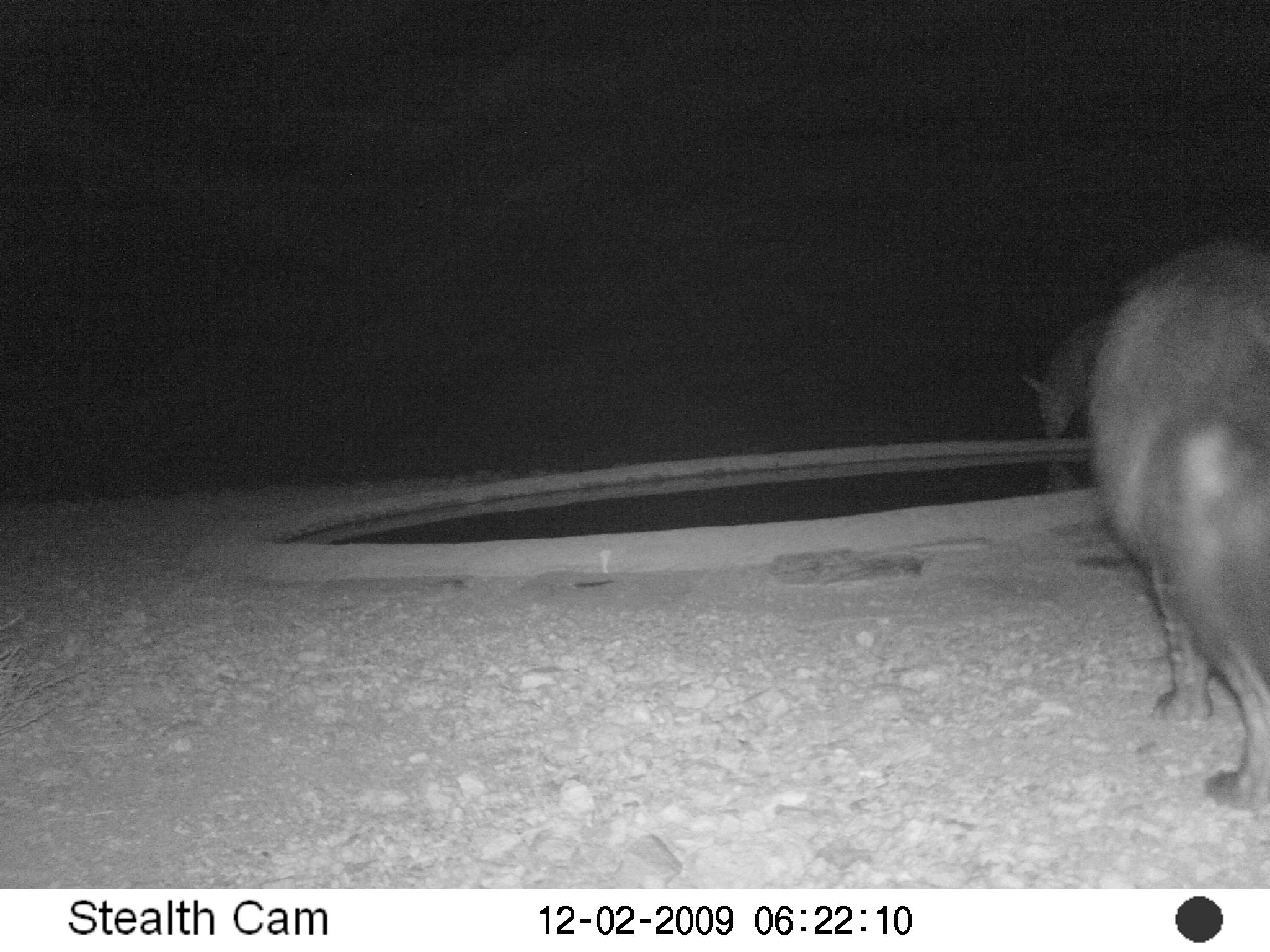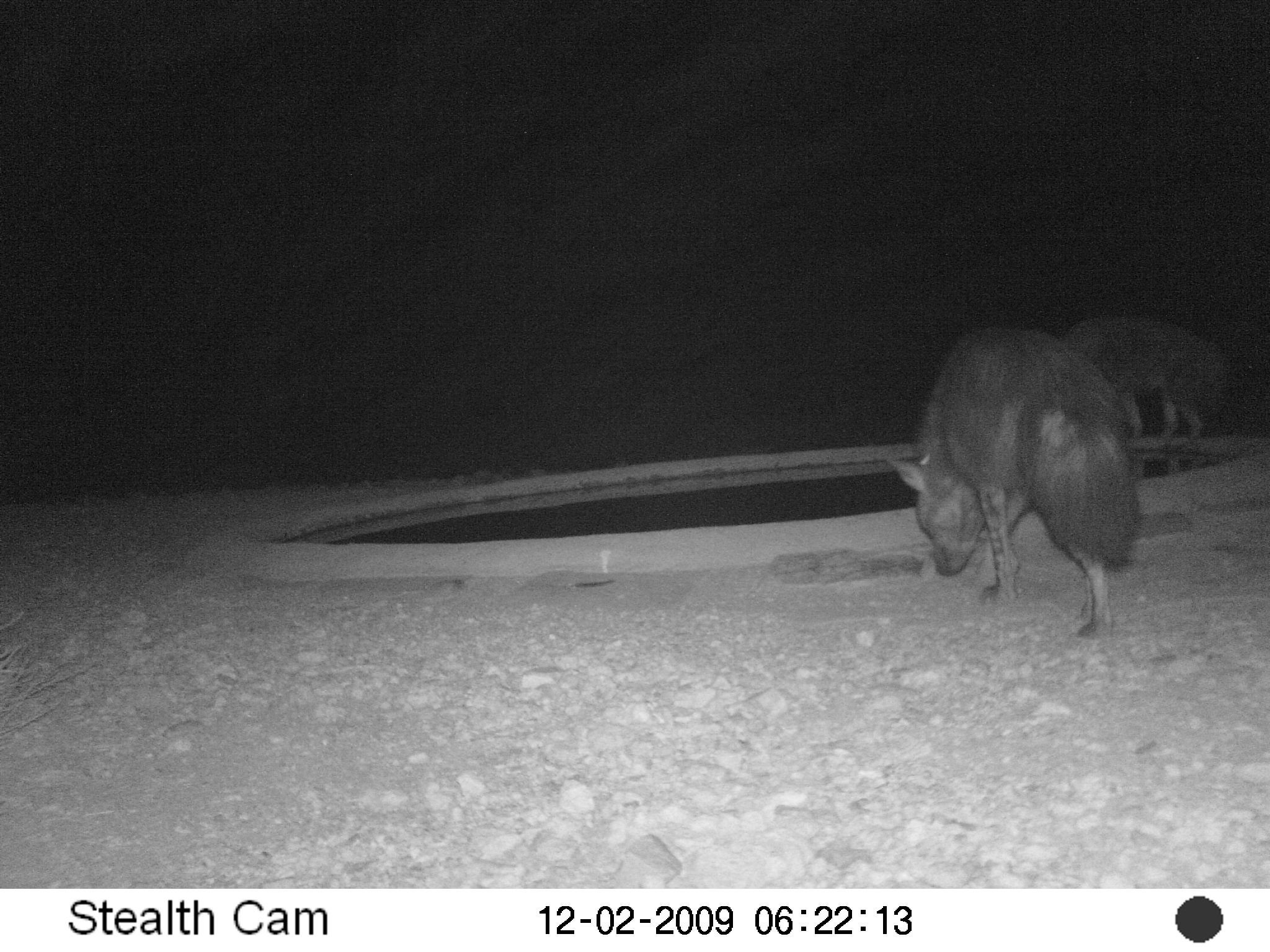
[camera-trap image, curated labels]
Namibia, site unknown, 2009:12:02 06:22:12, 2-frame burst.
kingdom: Animalia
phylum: Chordata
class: Mammalia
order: Carnivora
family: Hyaenidae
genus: Parahyaena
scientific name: Parahyaena brunnea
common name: brown hyena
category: hyaena brunnea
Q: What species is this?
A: Hyaena brunnea (brown hyena) (Parahyaena brunnea).